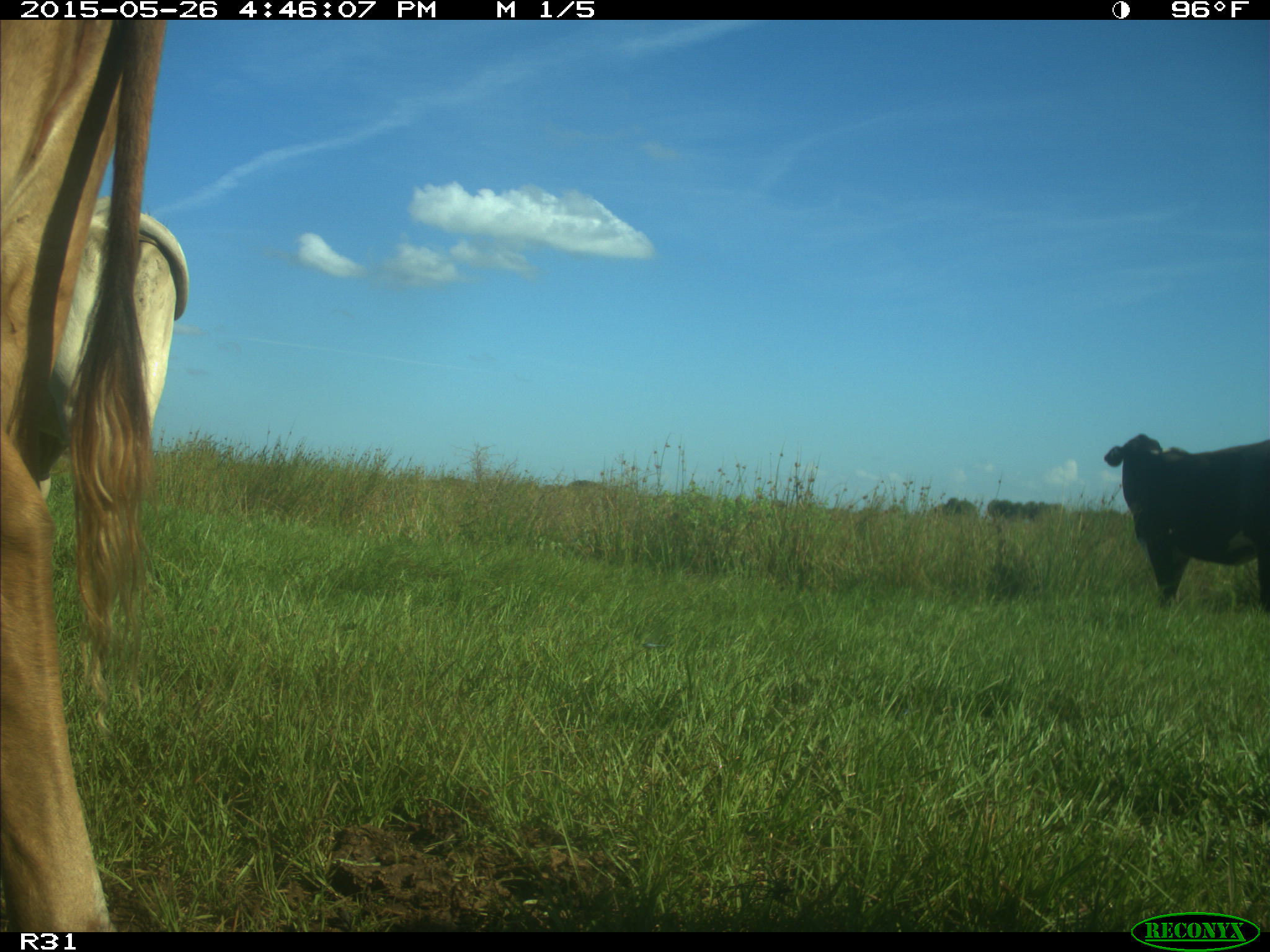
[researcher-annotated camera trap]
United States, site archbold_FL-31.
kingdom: Animalia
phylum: Chordata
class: Mammalia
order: Artiodactyla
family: Bovidae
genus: Bos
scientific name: Bos taurus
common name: domestic cow